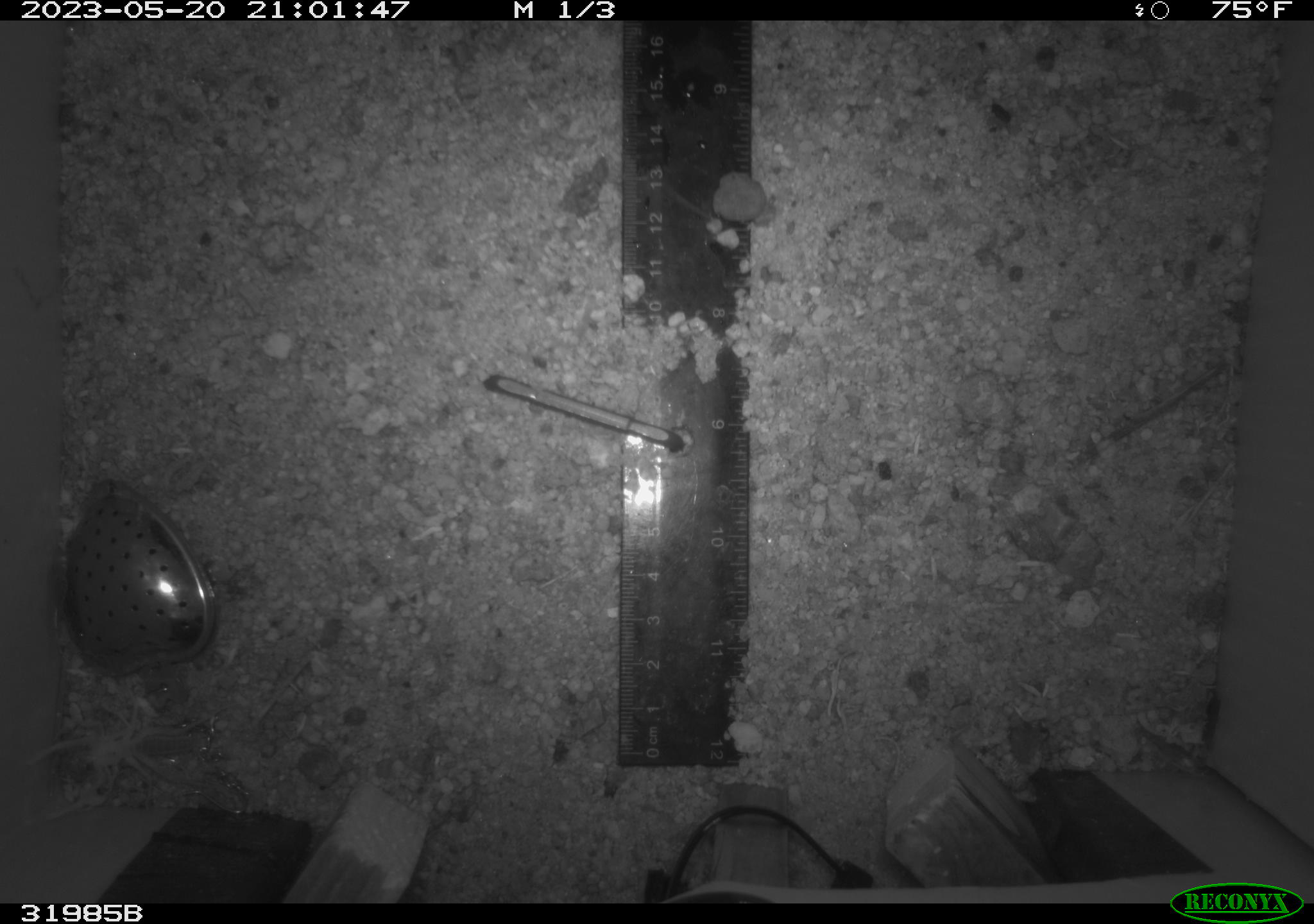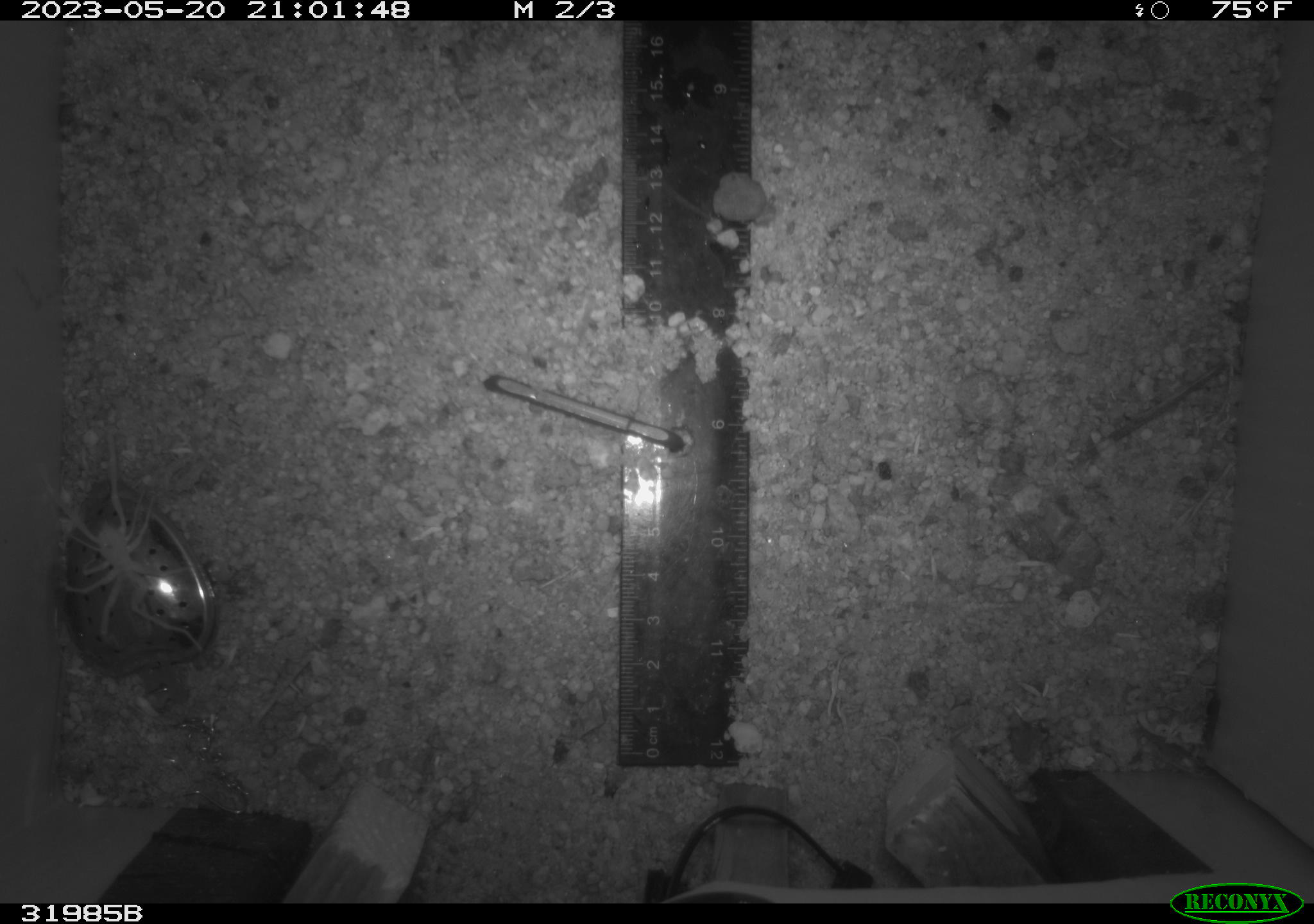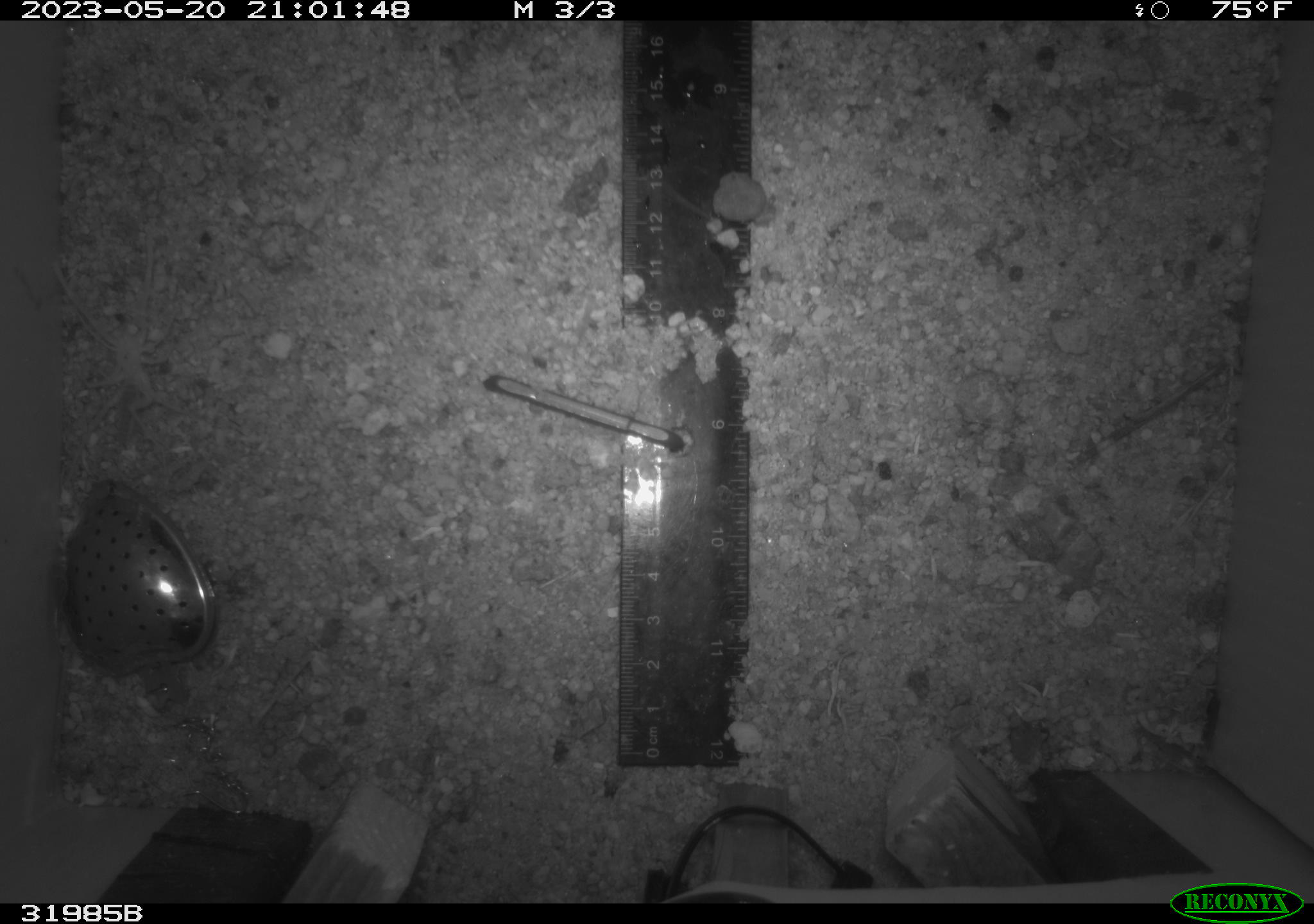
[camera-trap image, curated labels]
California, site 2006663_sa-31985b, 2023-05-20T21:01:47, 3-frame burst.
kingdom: Animalia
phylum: Arthropoda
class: Arachnida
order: Araneae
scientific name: Araneae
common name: spider